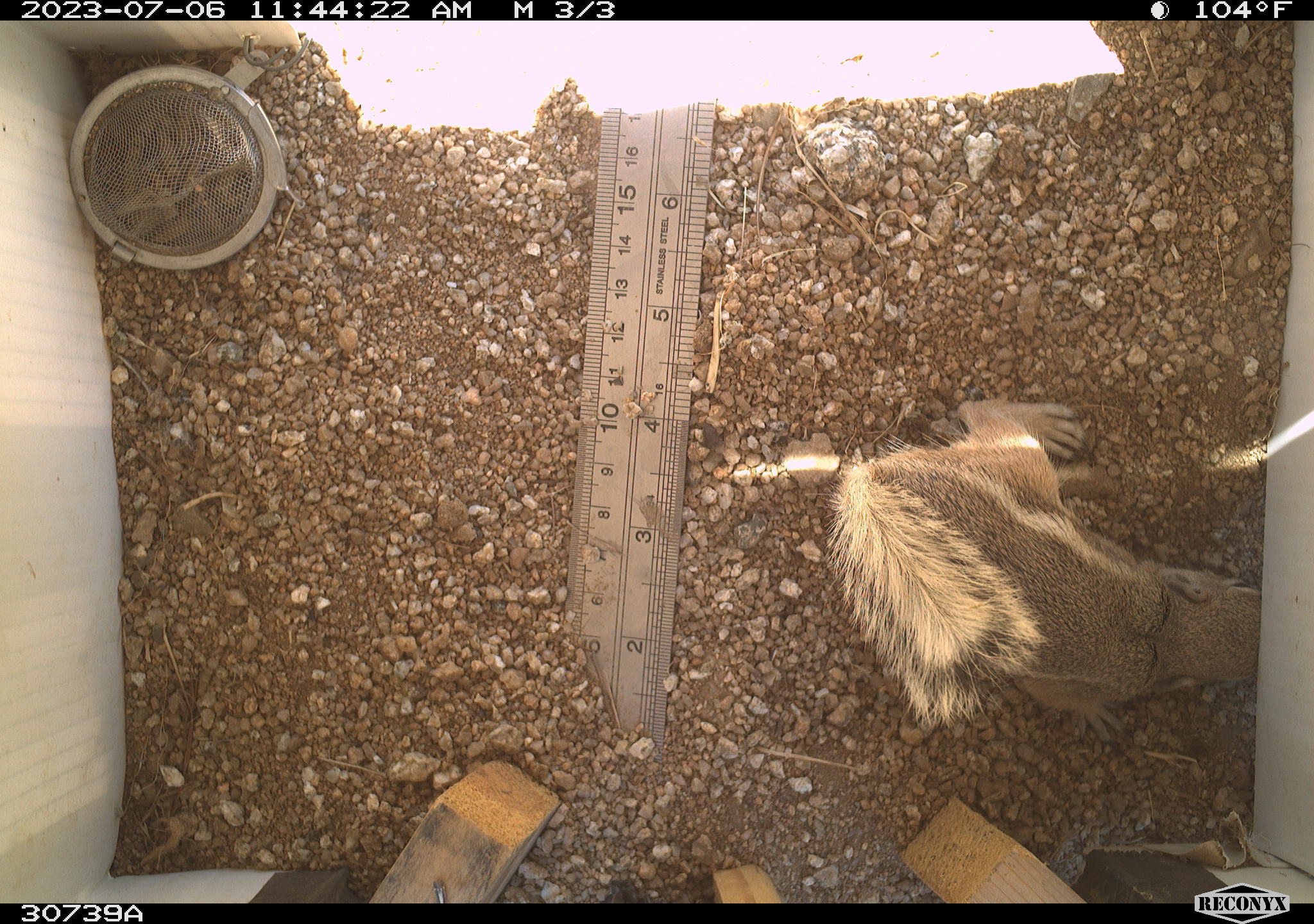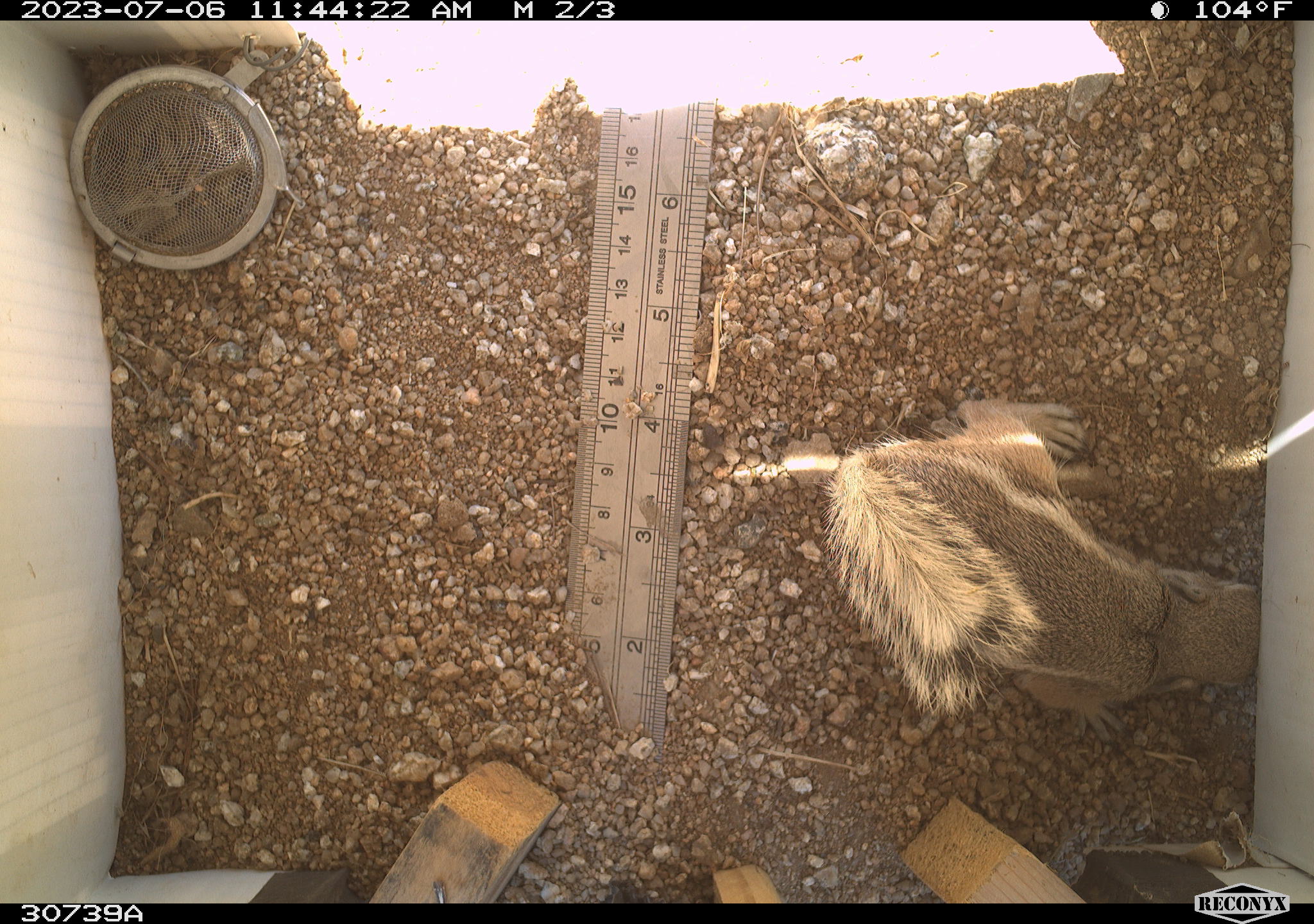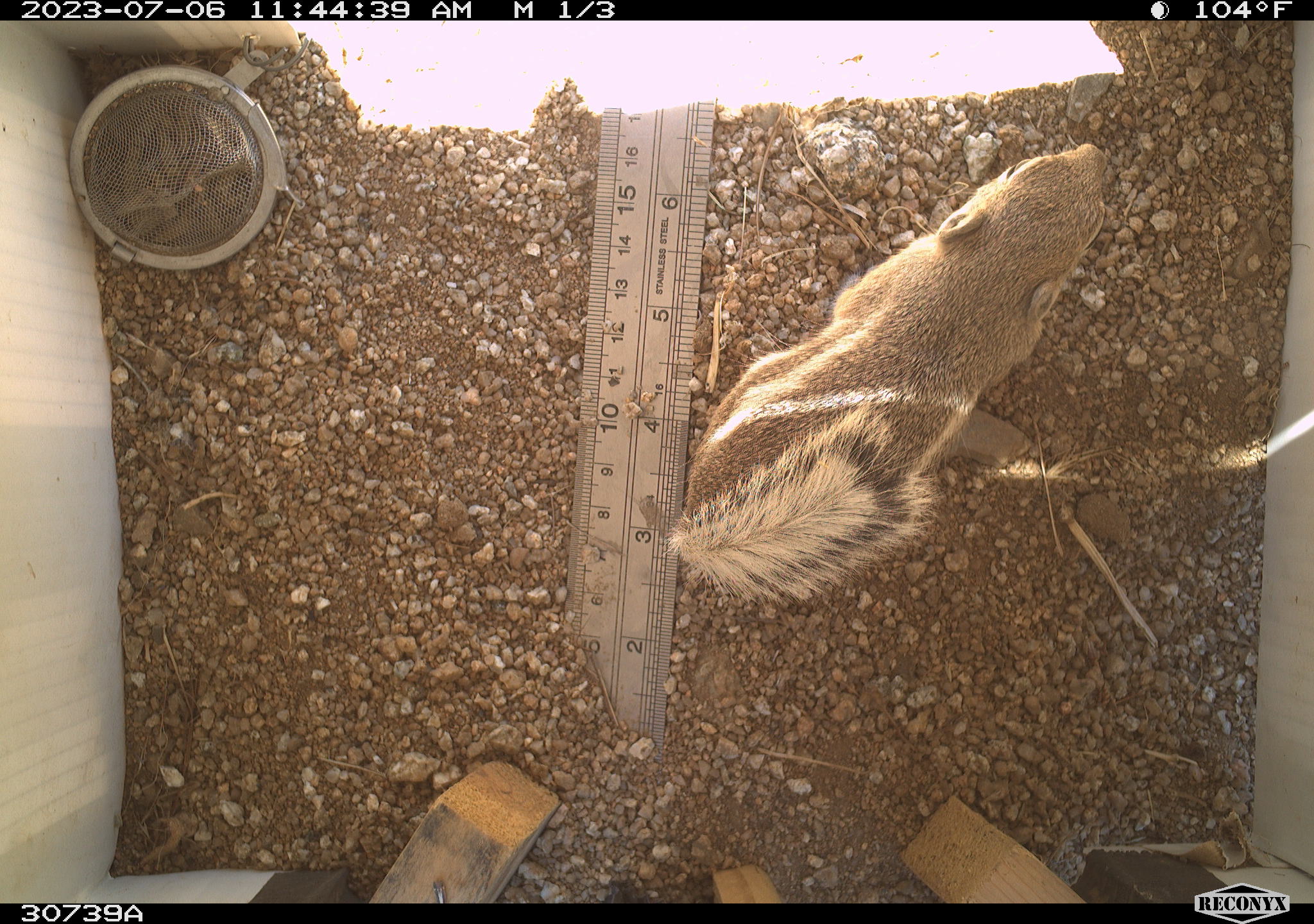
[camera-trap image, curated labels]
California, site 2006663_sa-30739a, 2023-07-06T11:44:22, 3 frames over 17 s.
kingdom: Animalia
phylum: Chordata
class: Mammalia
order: Rodentia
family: Sciuridae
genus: Ammospermophilus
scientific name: Ammospermophilus leucurus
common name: white-tailed antelope squirrel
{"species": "white-tailed antelope squirrel (Ammospermophilus leucurus)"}